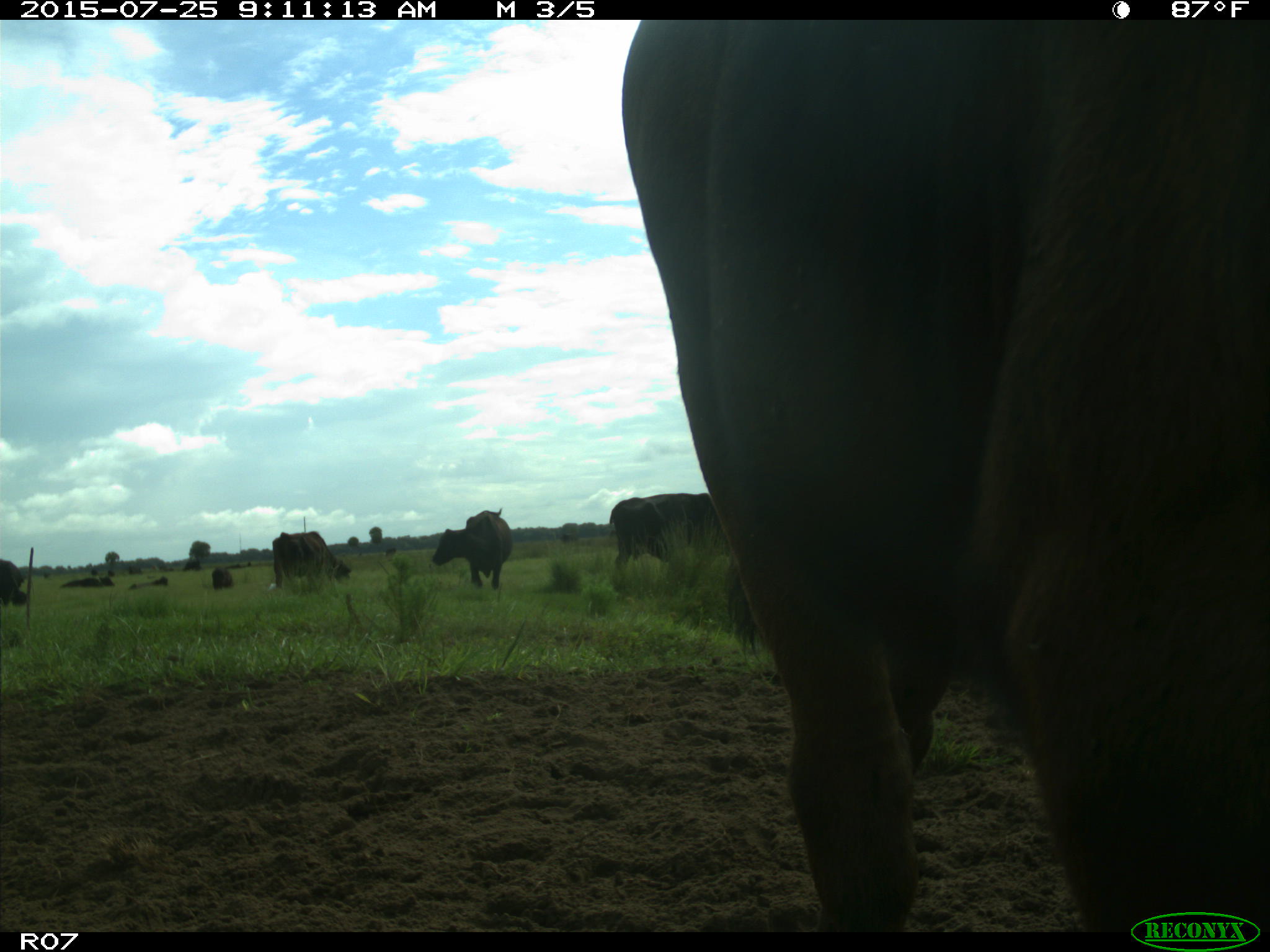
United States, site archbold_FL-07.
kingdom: Animalia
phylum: Chordata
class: Mammalia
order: Artiodactyla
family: Bovidae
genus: Bos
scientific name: Bos taurus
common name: domestic cow